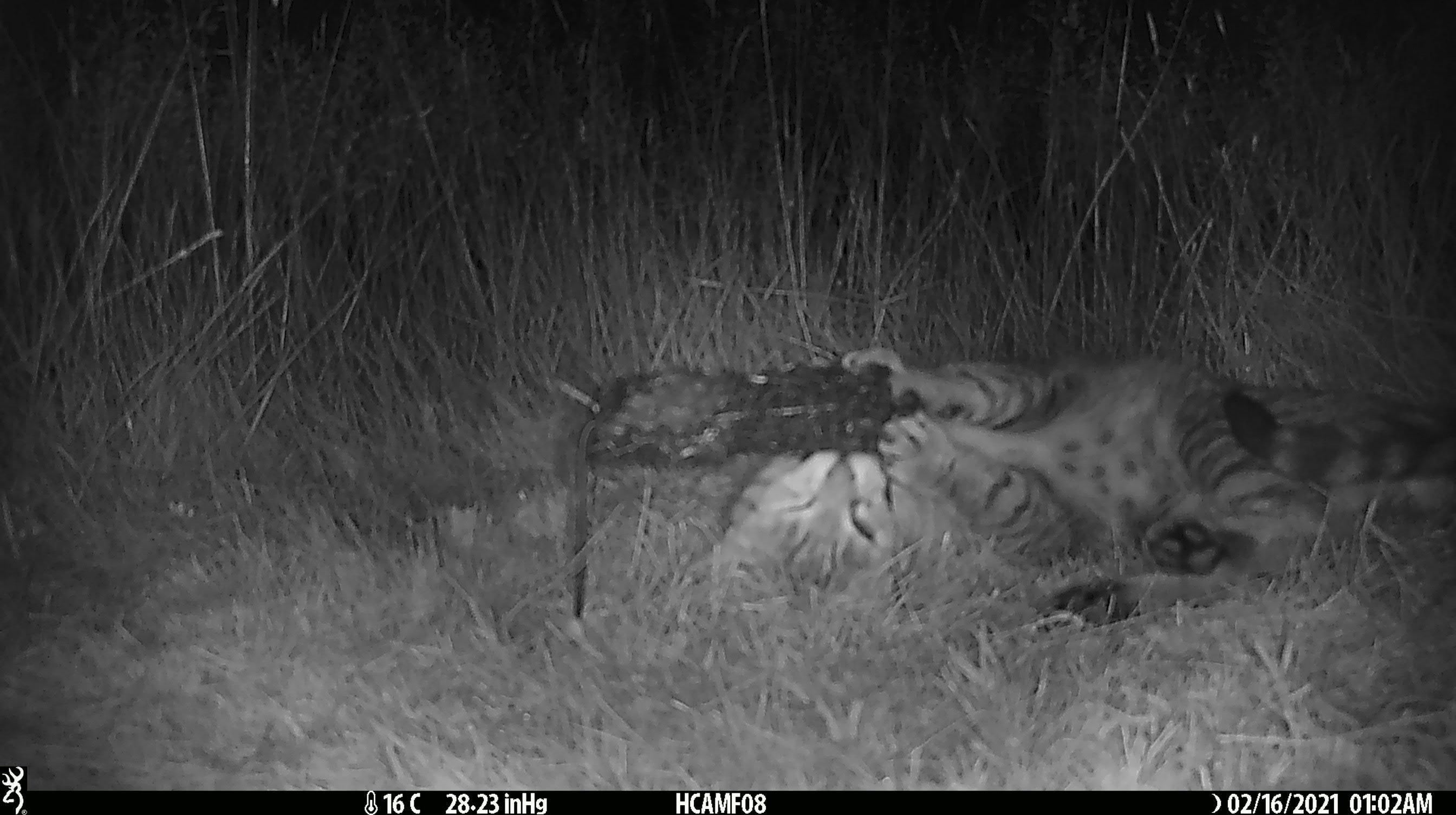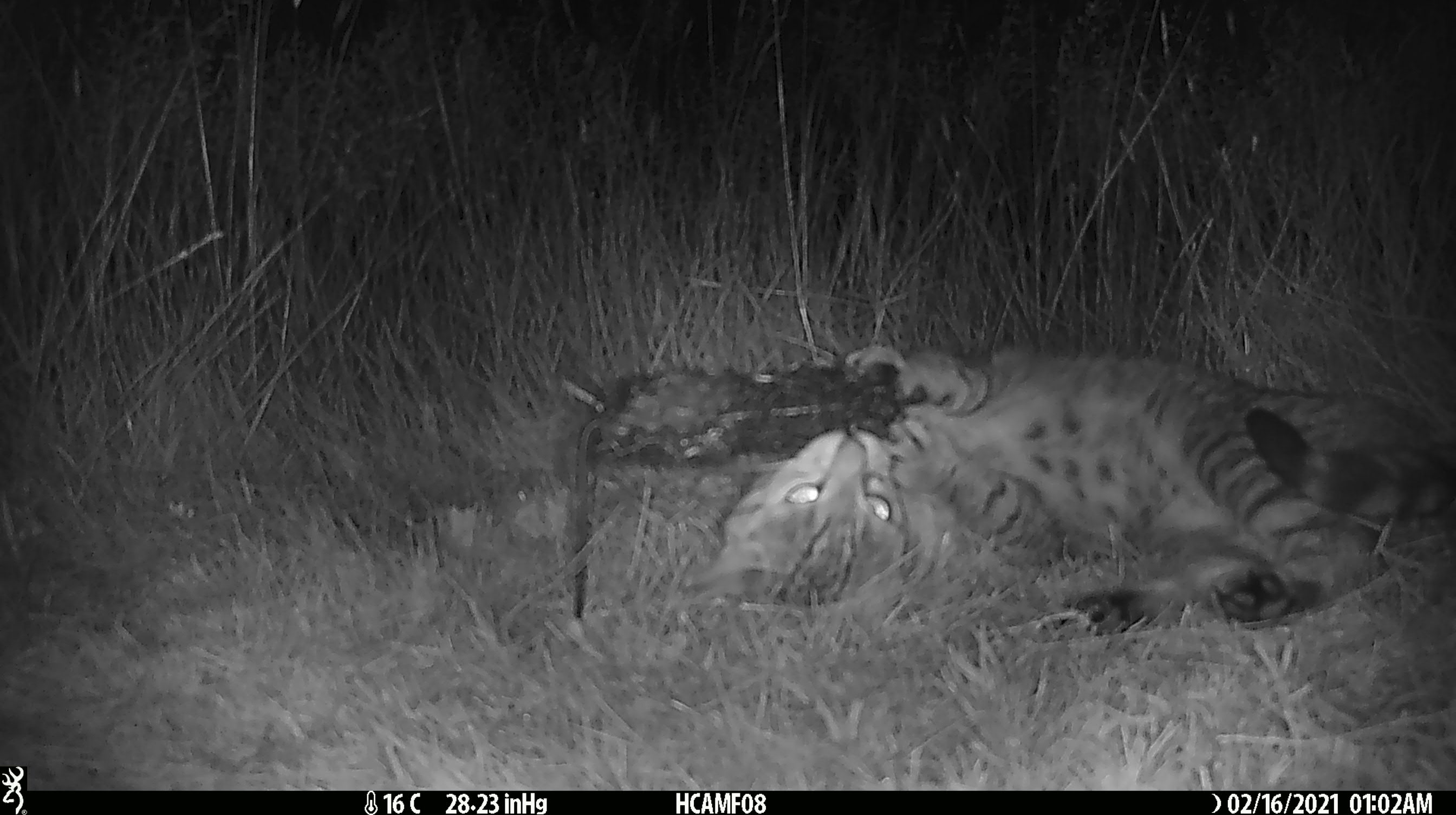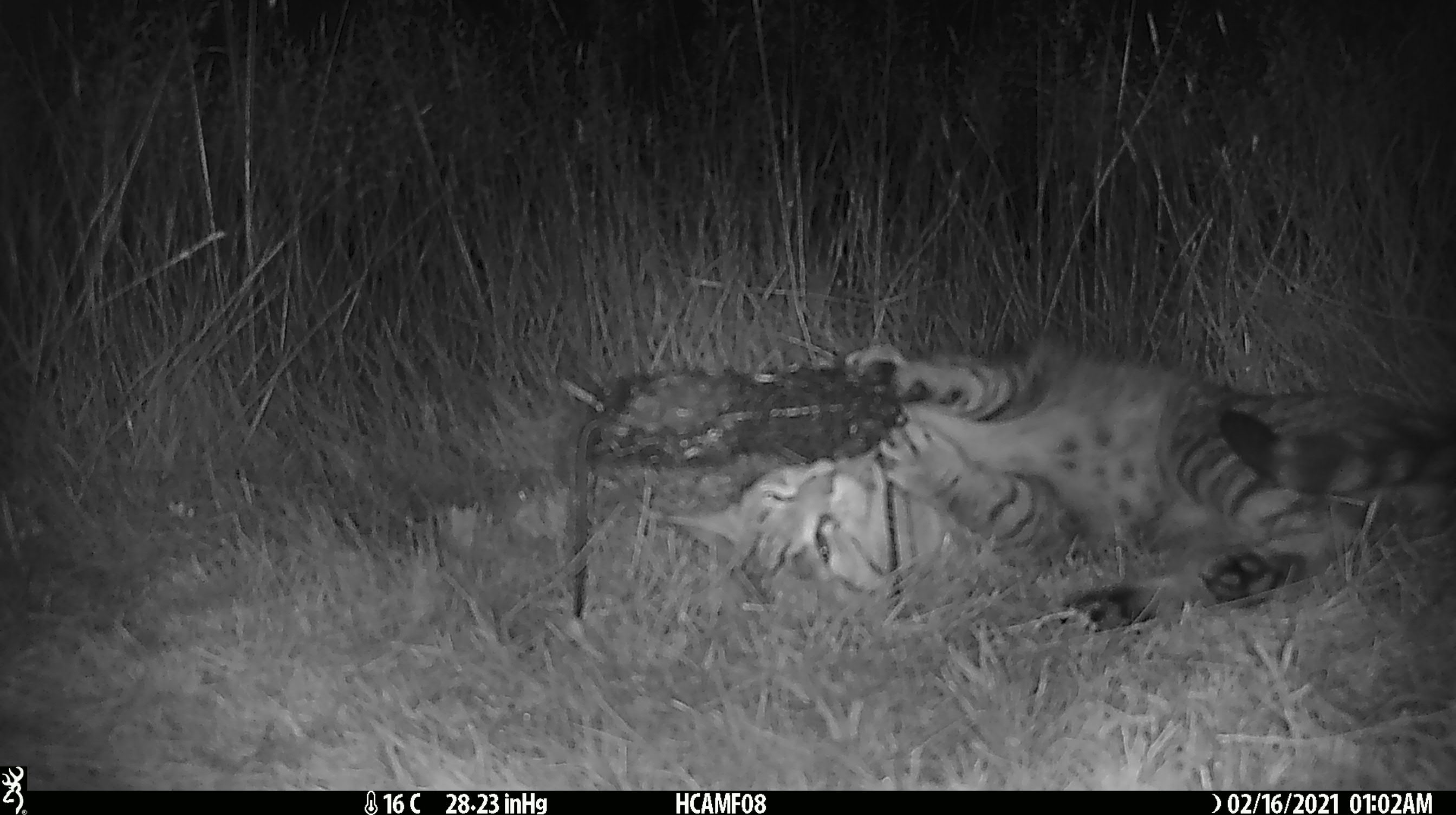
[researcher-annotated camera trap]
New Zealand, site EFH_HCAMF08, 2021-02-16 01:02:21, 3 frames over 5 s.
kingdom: Animalia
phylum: Chordata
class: Mammalia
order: Carnivora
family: Felidae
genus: Felis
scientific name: Felis catus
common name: domestic cat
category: cat